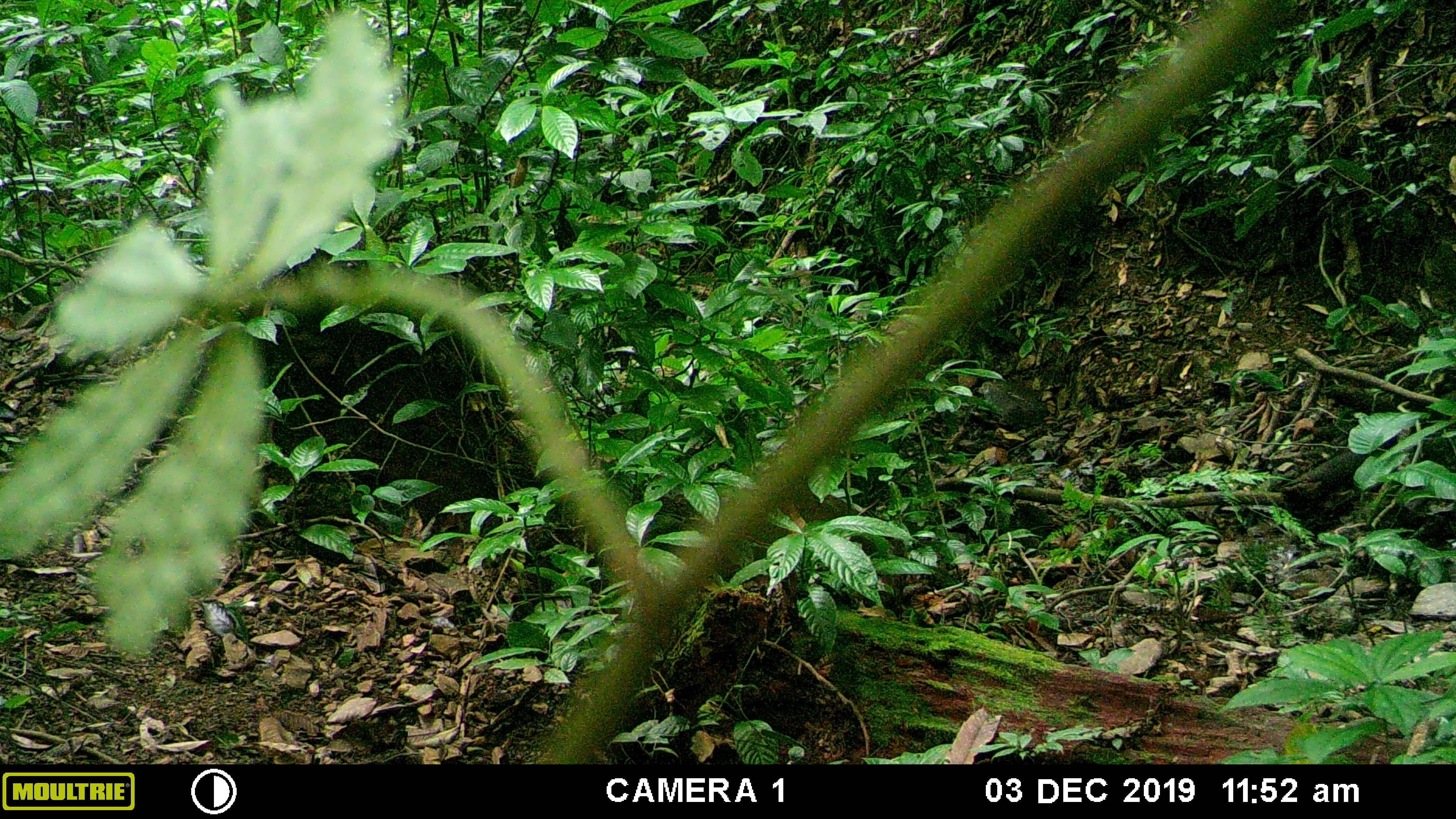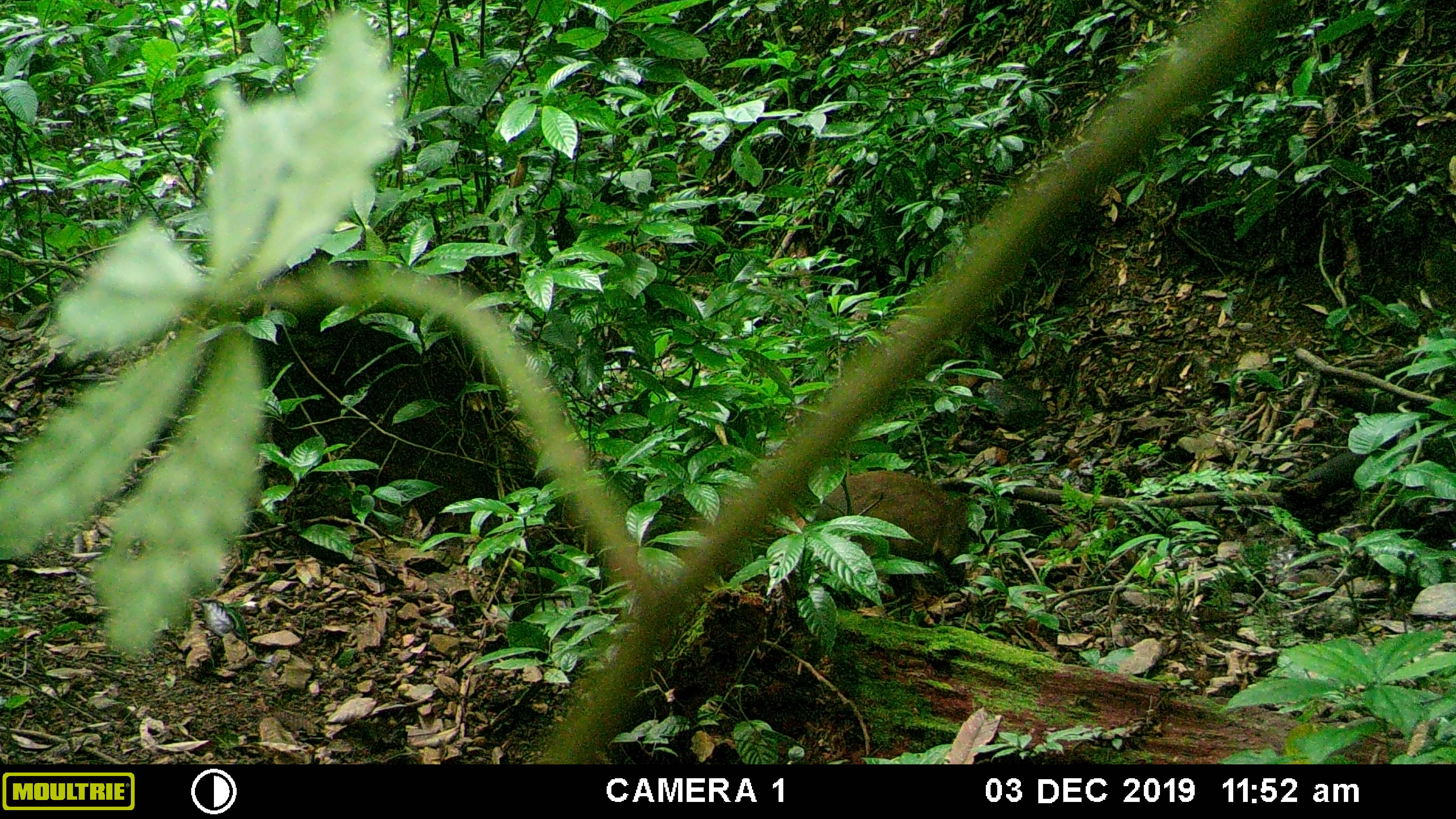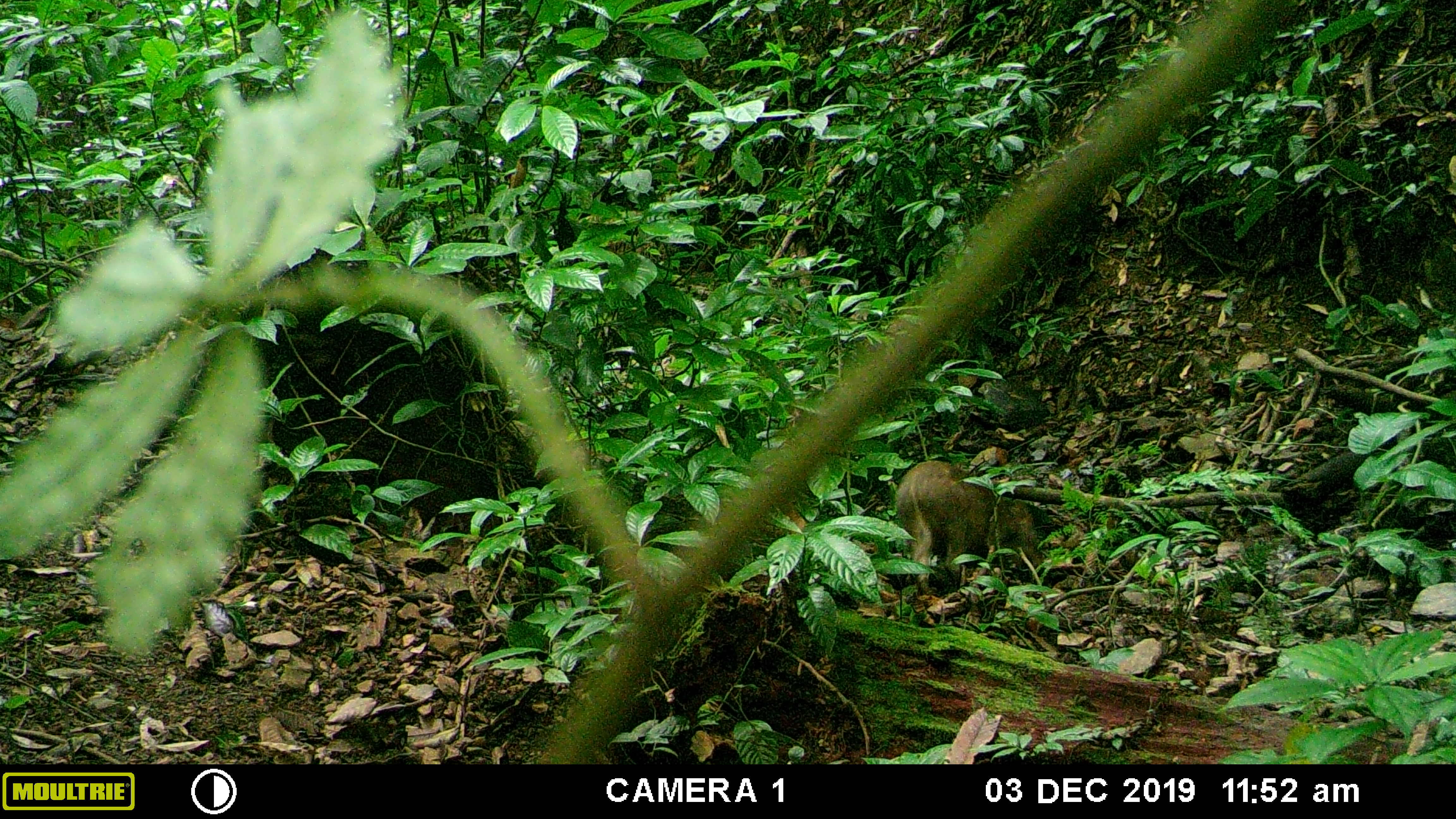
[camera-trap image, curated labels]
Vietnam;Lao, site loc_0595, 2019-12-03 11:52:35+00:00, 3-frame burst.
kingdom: Animalia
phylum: Chordata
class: Mammalia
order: Artiodactyla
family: Suidae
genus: Sus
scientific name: Sus scrofa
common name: eurasian wild pig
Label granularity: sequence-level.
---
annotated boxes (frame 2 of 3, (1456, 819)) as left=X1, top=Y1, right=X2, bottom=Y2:
eurasian wild pig: left=811, top=470, right=987, bottom=624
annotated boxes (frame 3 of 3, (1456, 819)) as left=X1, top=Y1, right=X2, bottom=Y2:
eurasian wild pig: left=893, top=458, right=1045, bottom=595